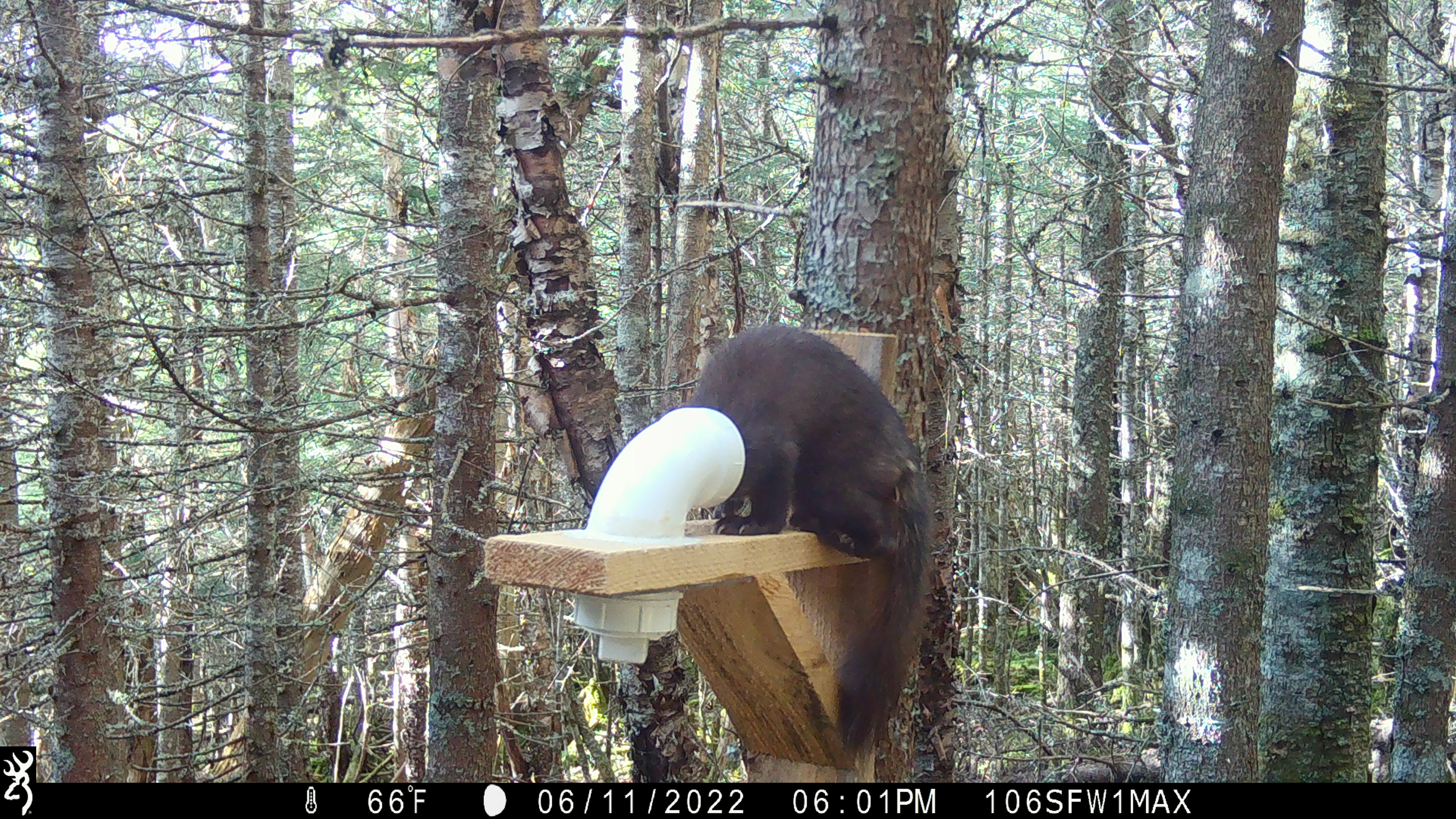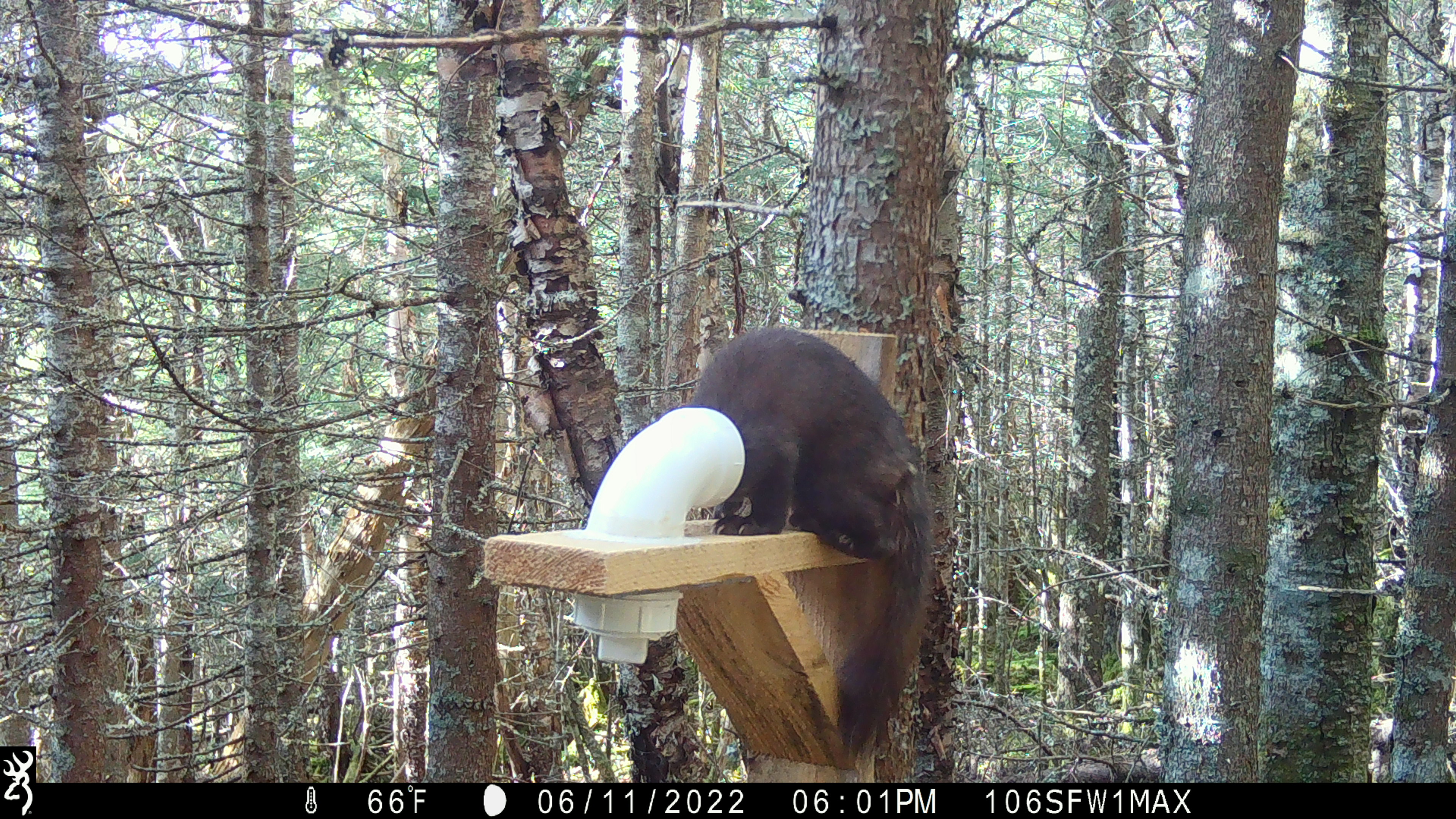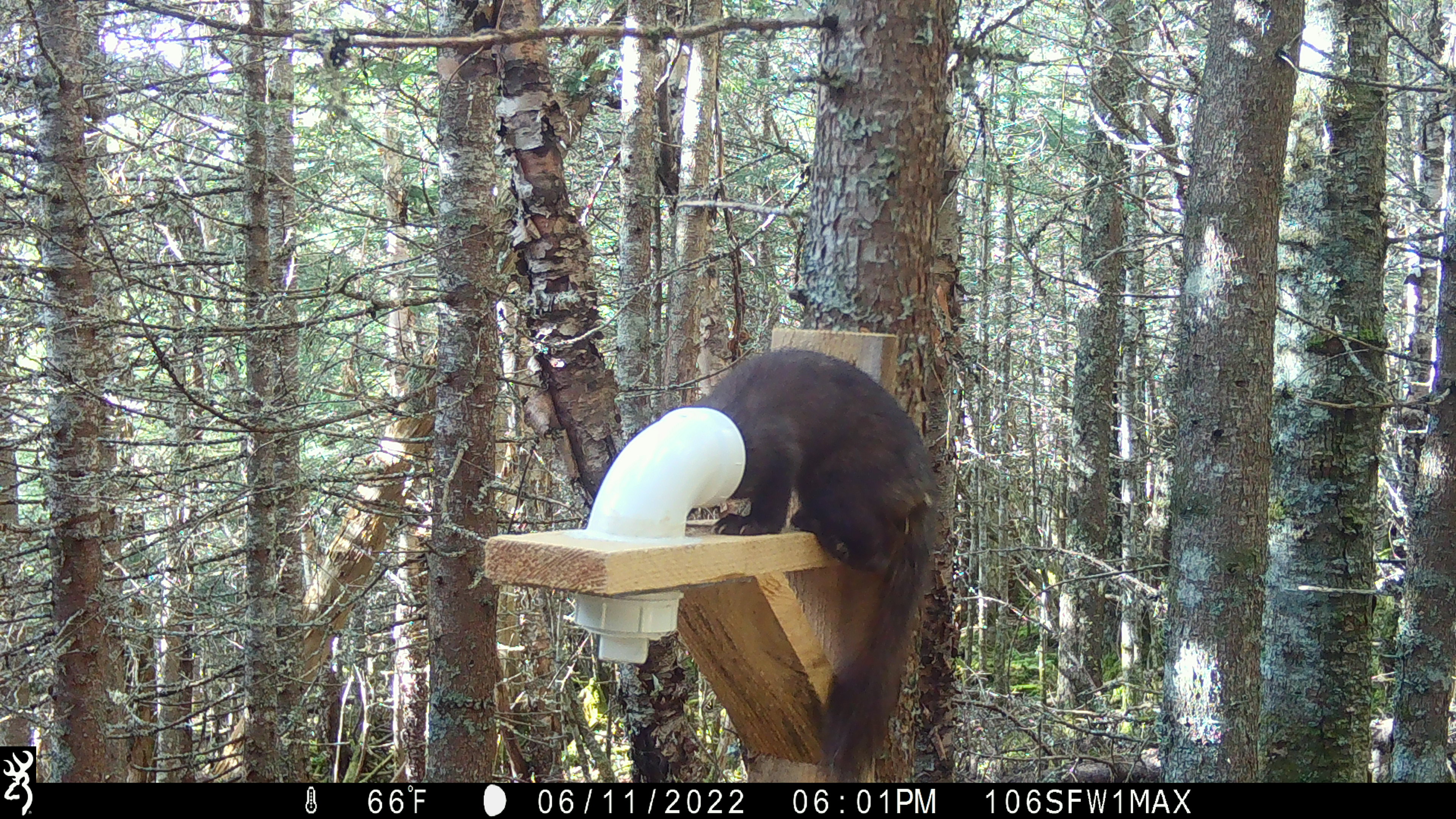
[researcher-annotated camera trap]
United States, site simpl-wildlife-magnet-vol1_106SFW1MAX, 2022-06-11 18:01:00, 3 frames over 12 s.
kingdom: Animalia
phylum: Chordata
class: Mammalia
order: Carnivora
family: Mustelidae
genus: Martes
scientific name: Martes americana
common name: american marten